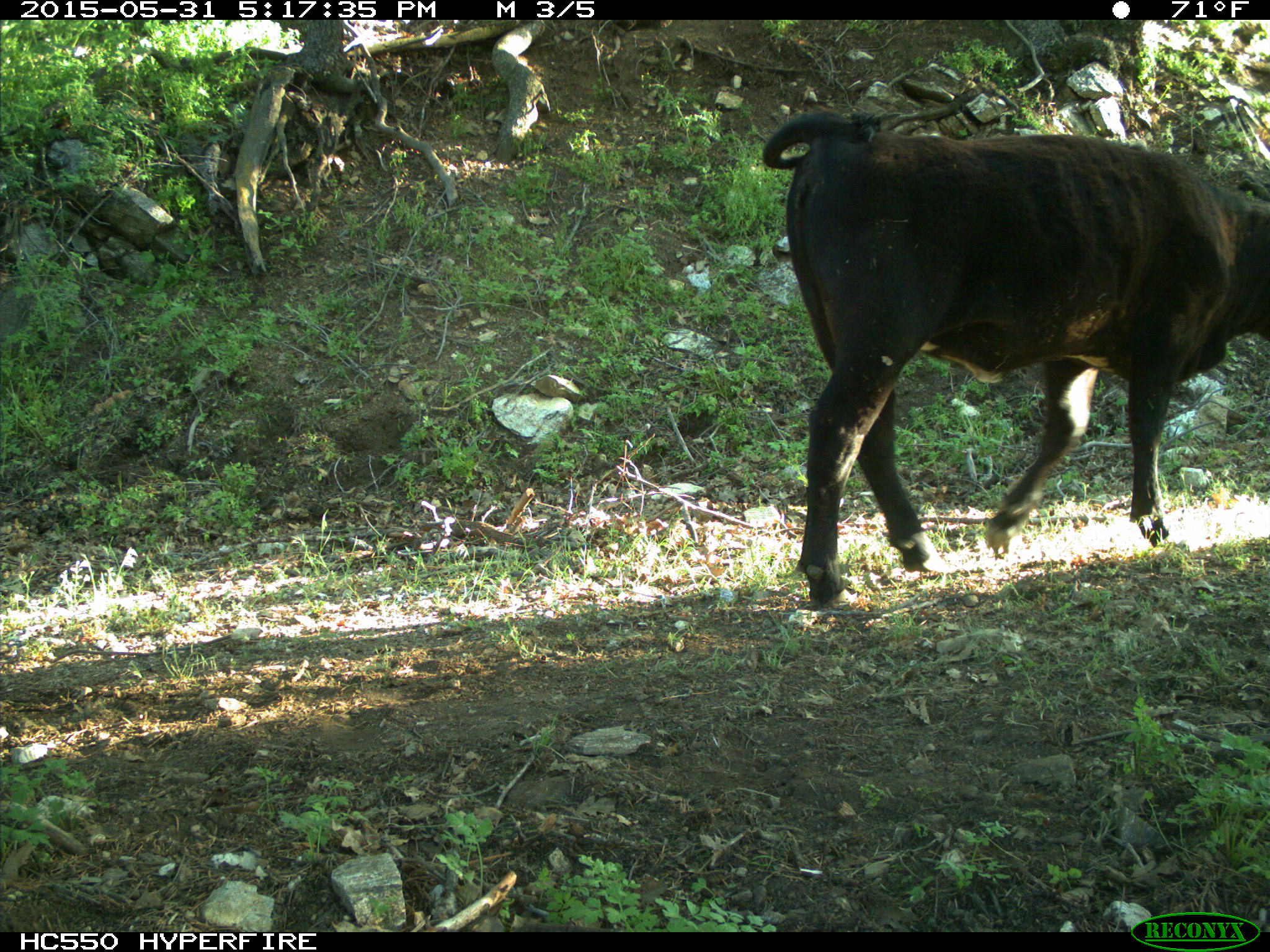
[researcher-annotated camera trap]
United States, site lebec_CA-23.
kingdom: Animalia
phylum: Chordata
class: Mammalia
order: Artiodactyla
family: Bovidae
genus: Bos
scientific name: Bos taurus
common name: domestic cow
Bos taurus (domestic cow).